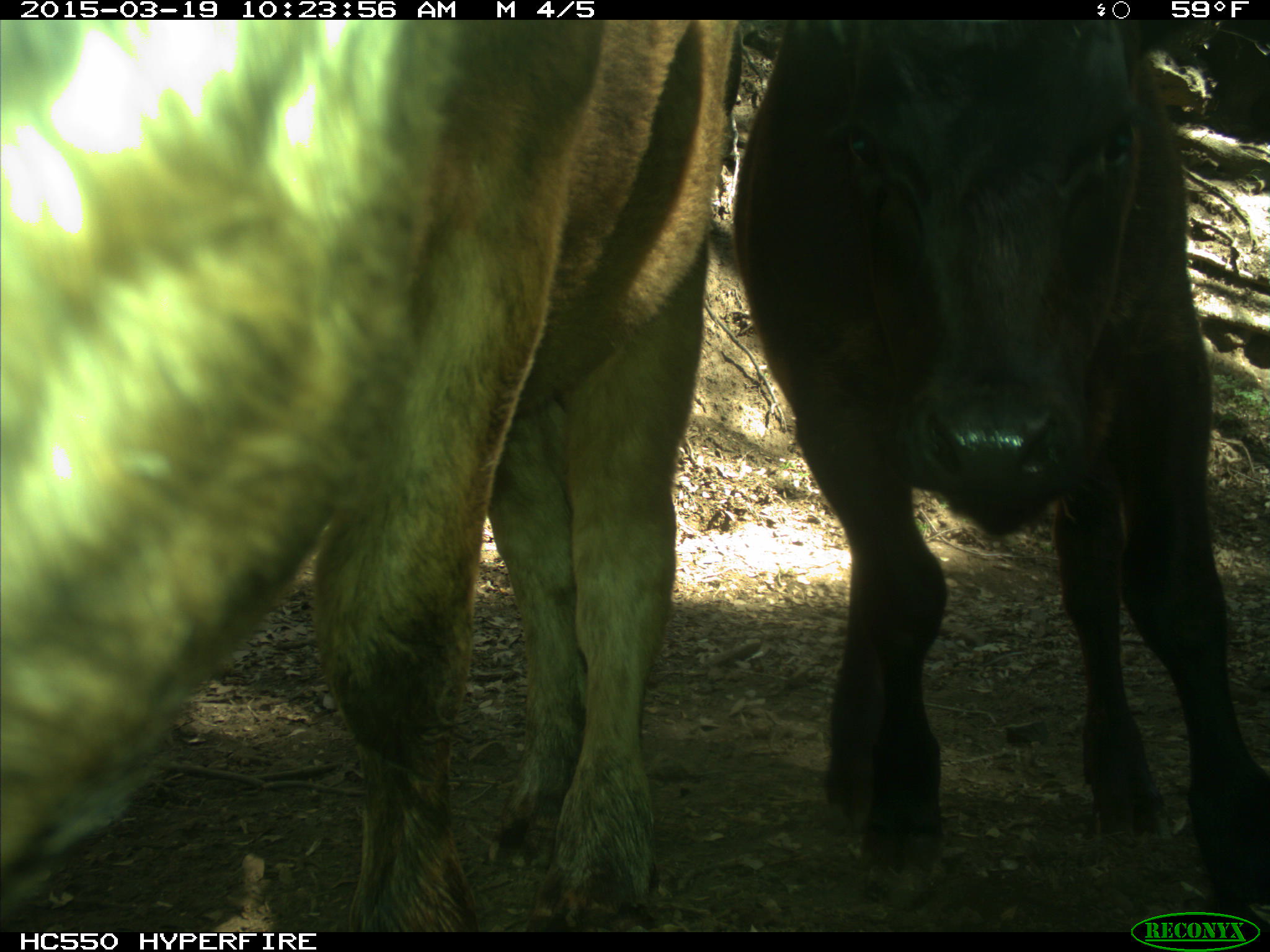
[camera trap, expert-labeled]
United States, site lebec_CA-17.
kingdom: Animalia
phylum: Chordata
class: Mammalia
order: Artiodactyla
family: Bovidae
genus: Bos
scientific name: Bos taurus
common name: domestic cow